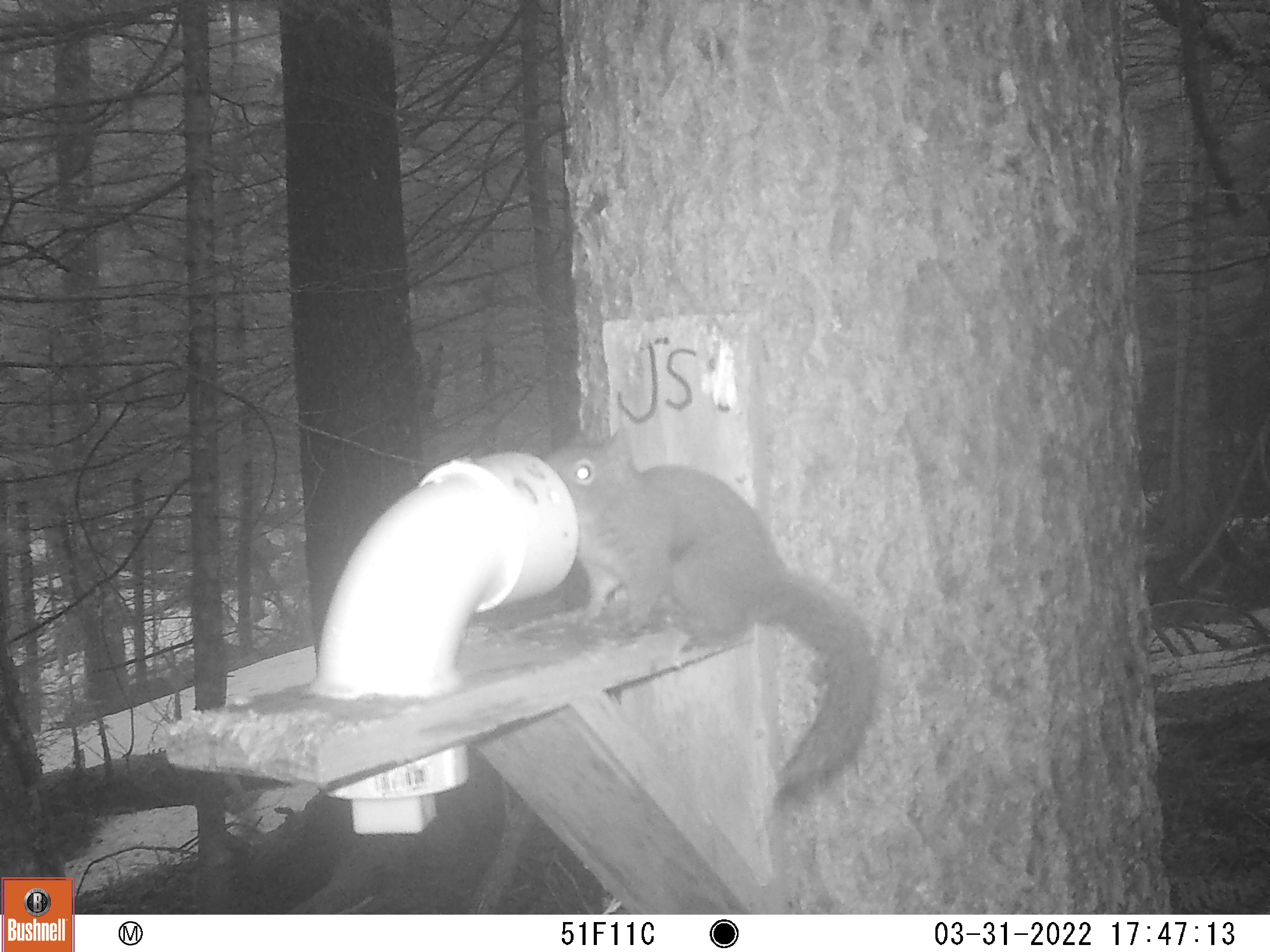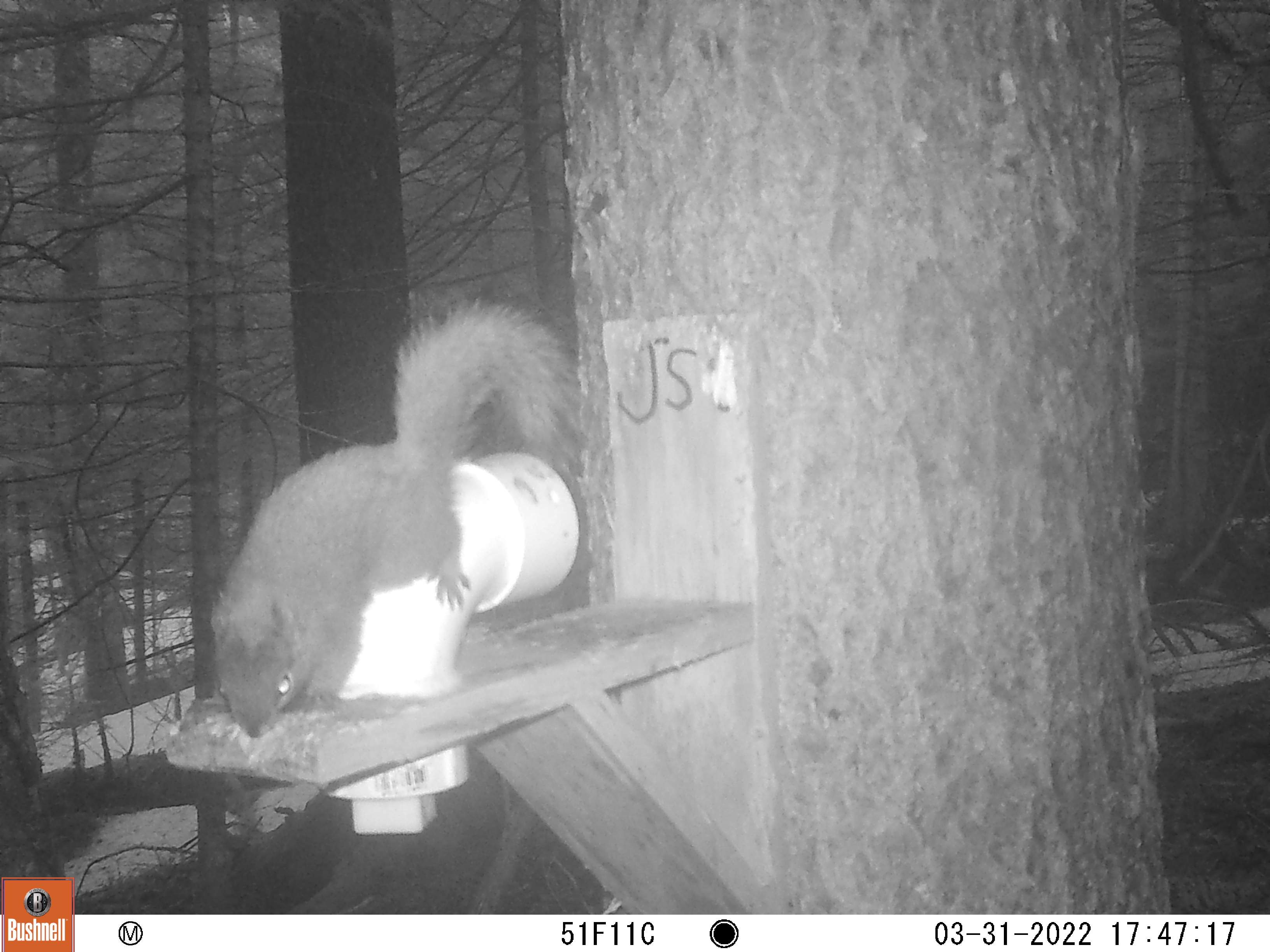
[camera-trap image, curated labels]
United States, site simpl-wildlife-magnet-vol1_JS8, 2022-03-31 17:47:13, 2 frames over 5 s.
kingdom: Animalia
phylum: Chordata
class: Mammalia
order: Rodentia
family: Sciuridae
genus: Tamiasciurus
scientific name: Tamiasciurus hudsonicus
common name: red squirrel